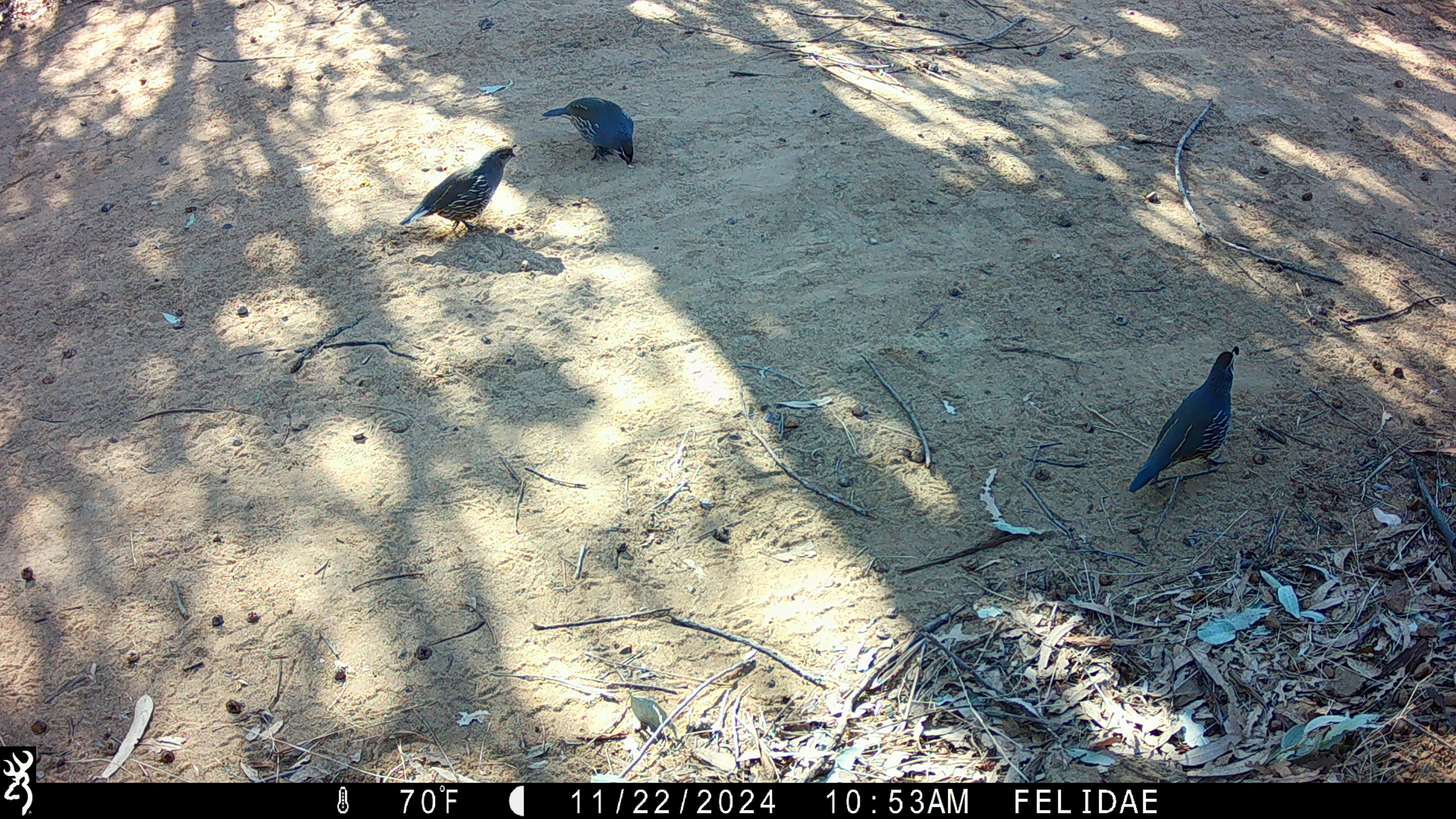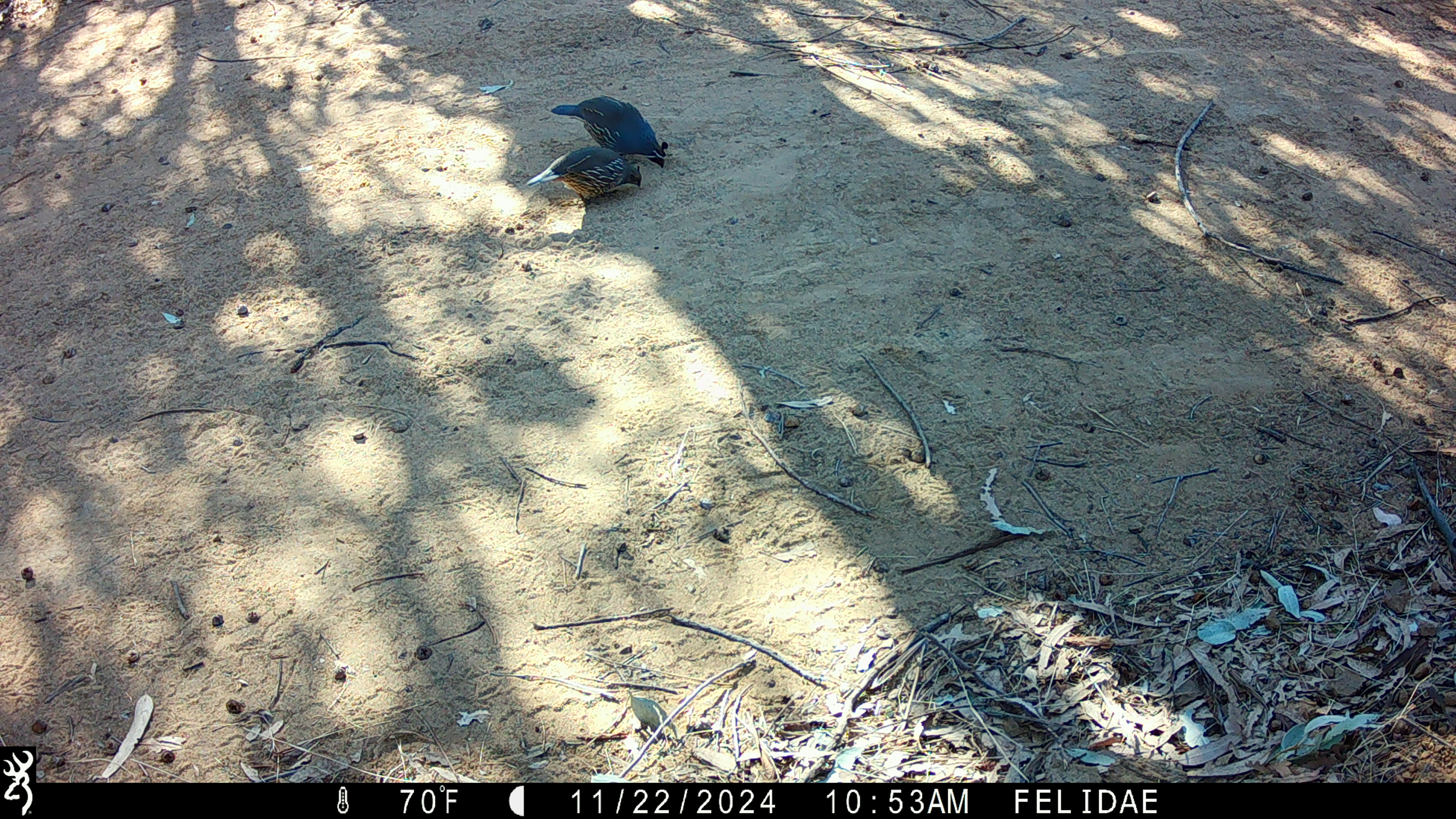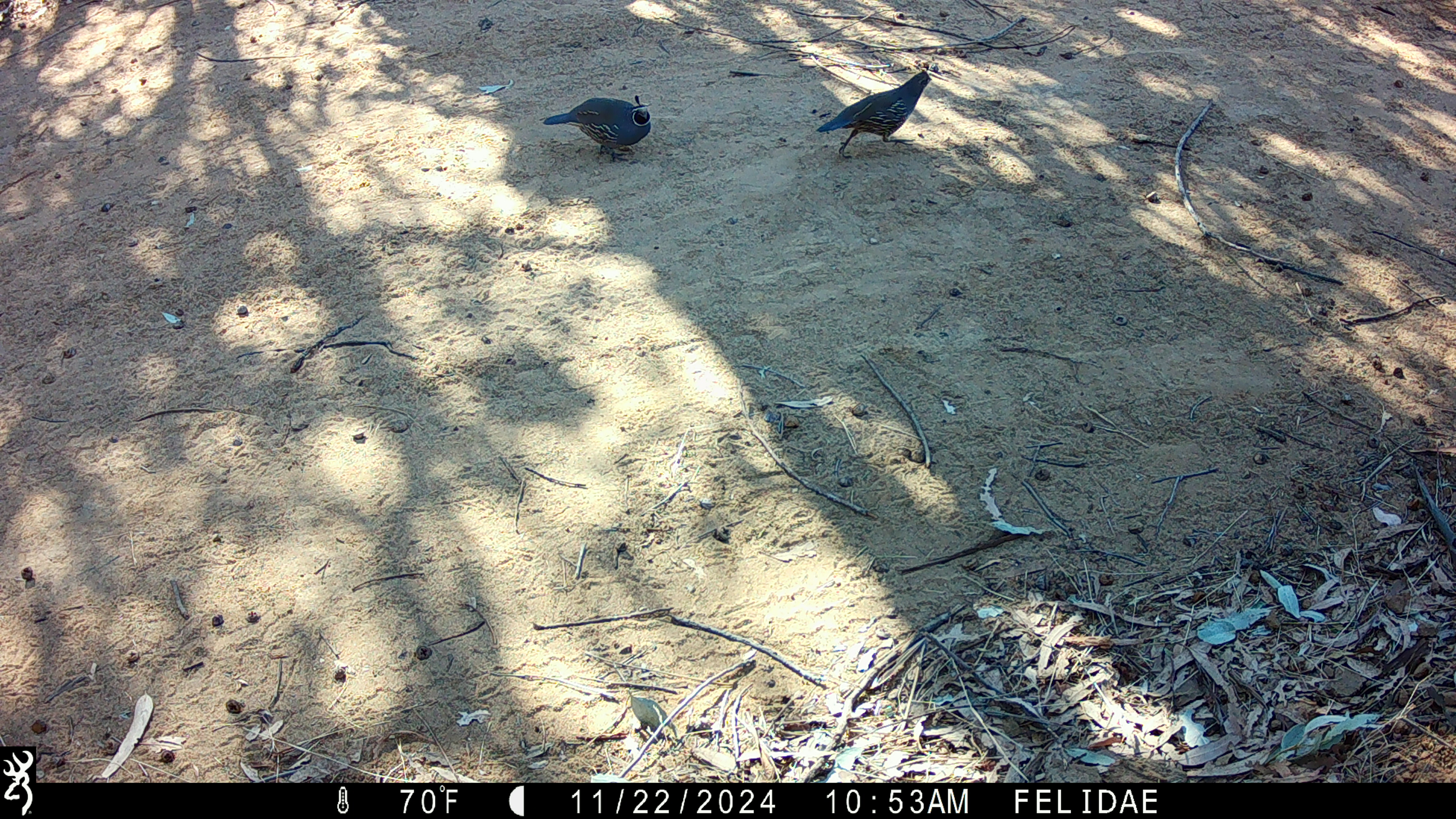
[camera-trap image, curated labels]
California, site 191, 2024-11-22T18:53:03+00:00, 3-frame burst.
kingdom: Animalia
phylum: Chordata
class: Aves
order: Galliformes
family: Odontophoridae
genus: Callipepla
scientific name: Callipepla californica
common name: california quail